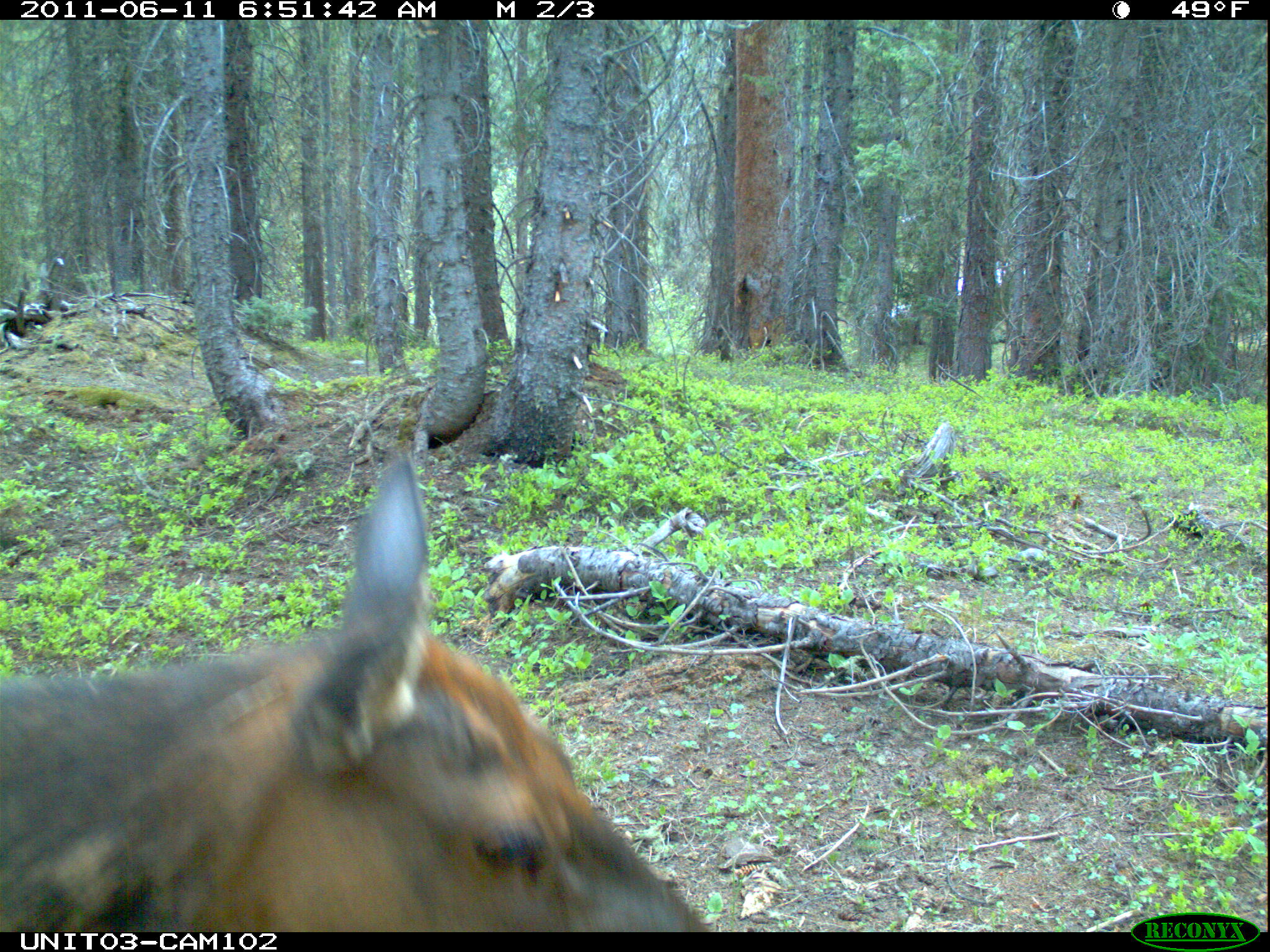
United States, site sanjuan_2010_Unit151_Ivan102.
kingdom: Animalia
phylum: Chordata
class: Mammalia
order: Artiodactyla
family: Cervidae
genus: Cervus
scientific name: Cervus elaphus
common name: red deer